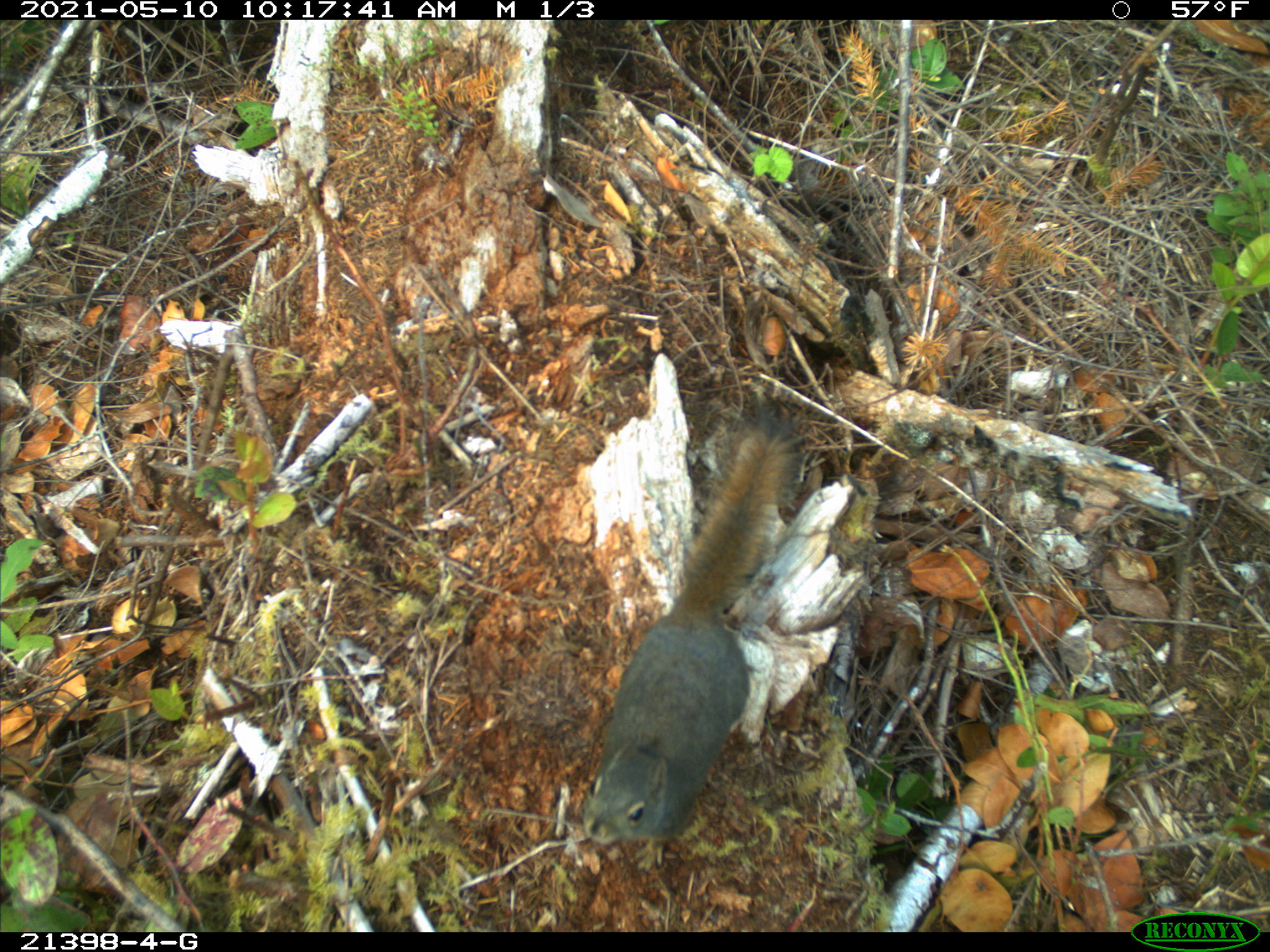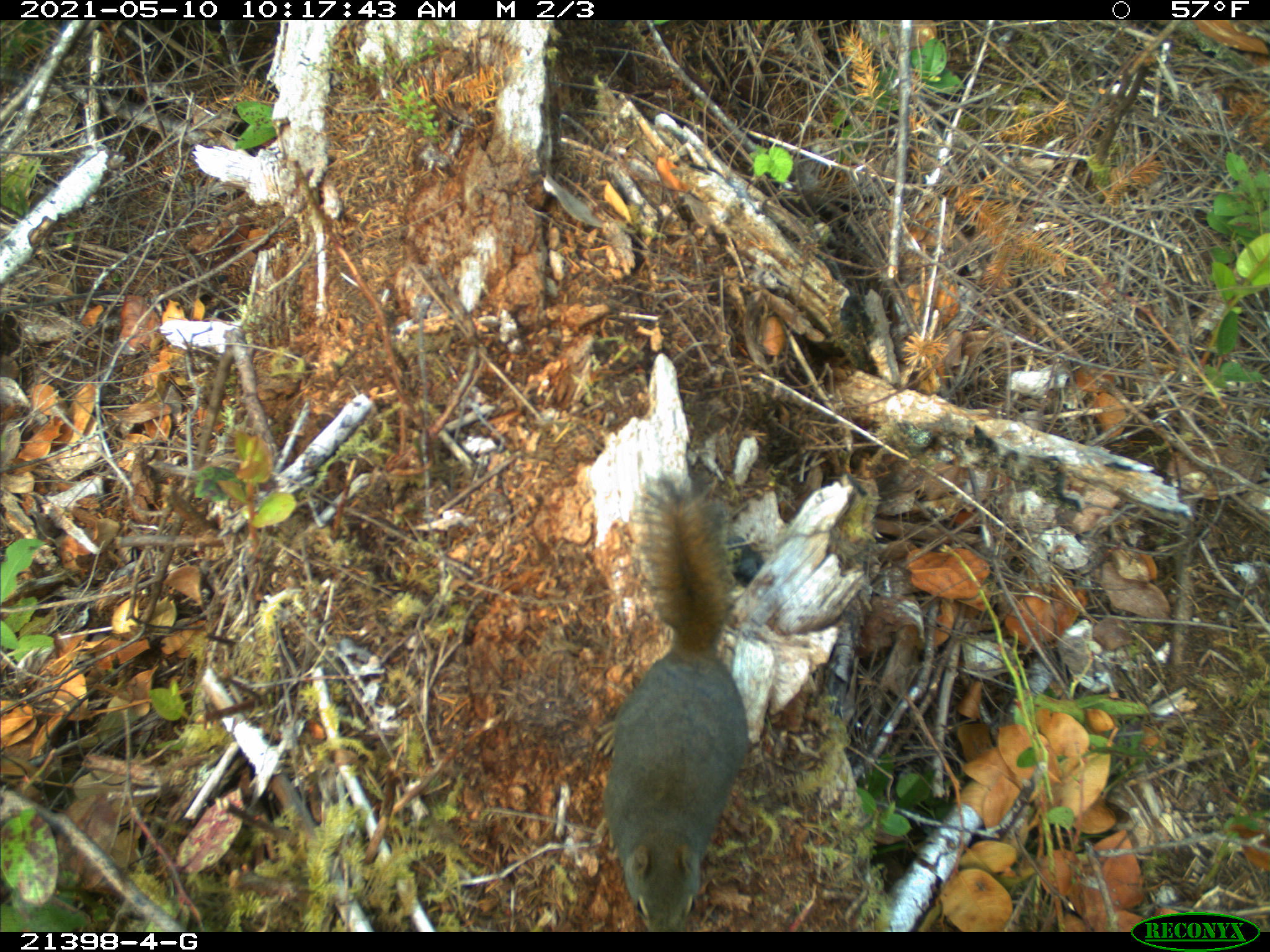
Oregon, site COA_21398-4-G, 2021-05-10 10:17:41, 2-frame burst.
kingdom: Animalia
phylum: Chordata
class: Mammalia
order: Rodentia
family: Sciuridae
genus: Tamiasciurus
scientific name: Tamiasciurus douglasii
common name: douglas squirrel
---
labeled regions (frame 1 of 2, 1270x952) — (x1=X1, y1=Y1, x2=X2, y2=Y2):
douglas squirrel: (x1=575, y1=409, x2=798, y2=842)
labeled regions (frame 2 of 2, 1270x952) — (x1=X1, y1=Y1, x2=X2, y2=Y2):
douglas squirrel: (x1=602, y1=476, x2=760, y2=926)